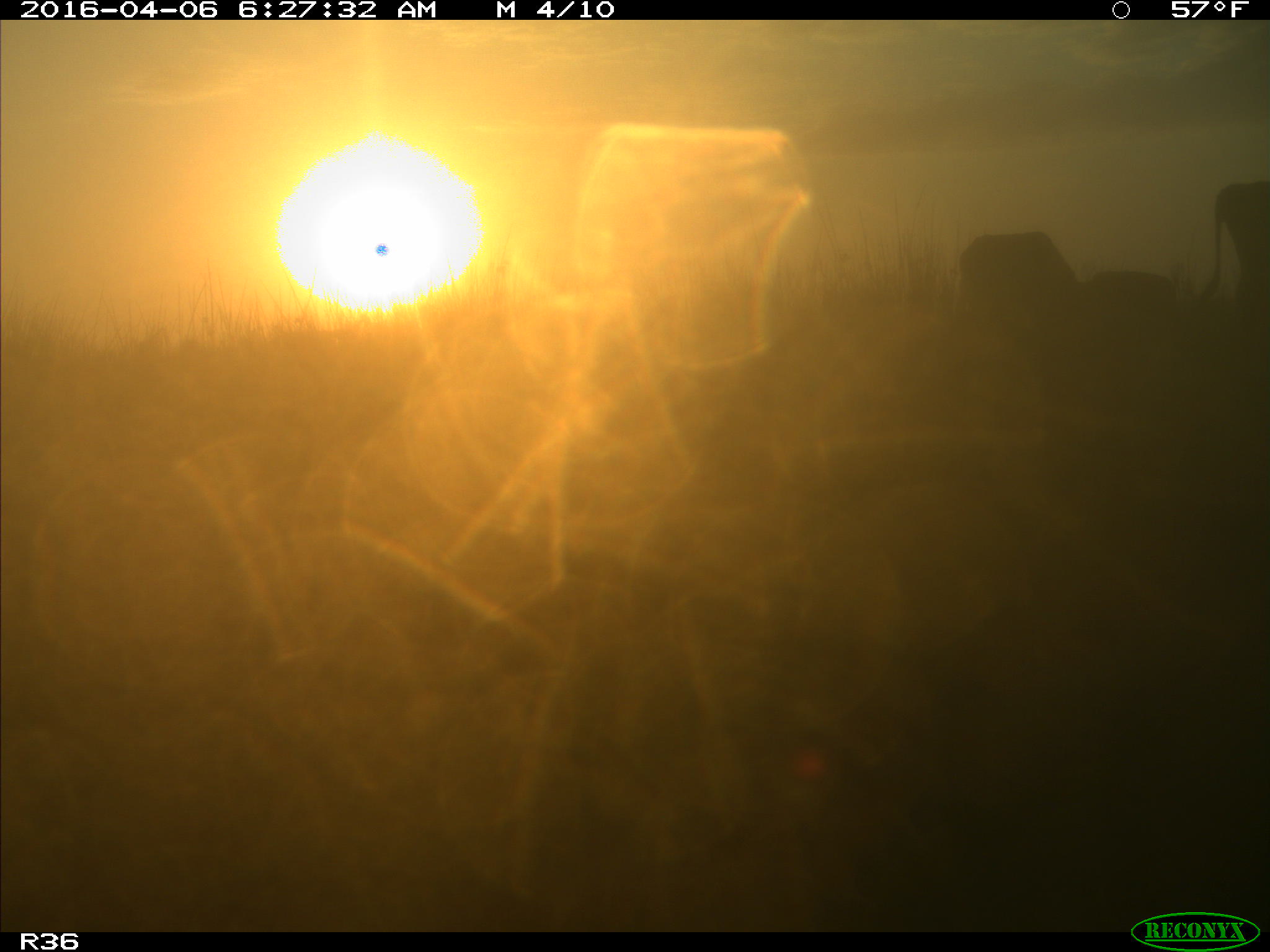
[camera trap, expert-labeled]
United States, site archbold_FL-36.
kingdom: Animalia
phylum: Chordata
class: Mammalia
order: Artiodactyla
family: Bovidae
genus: Bos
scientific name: Bos taurus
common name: domestic cow